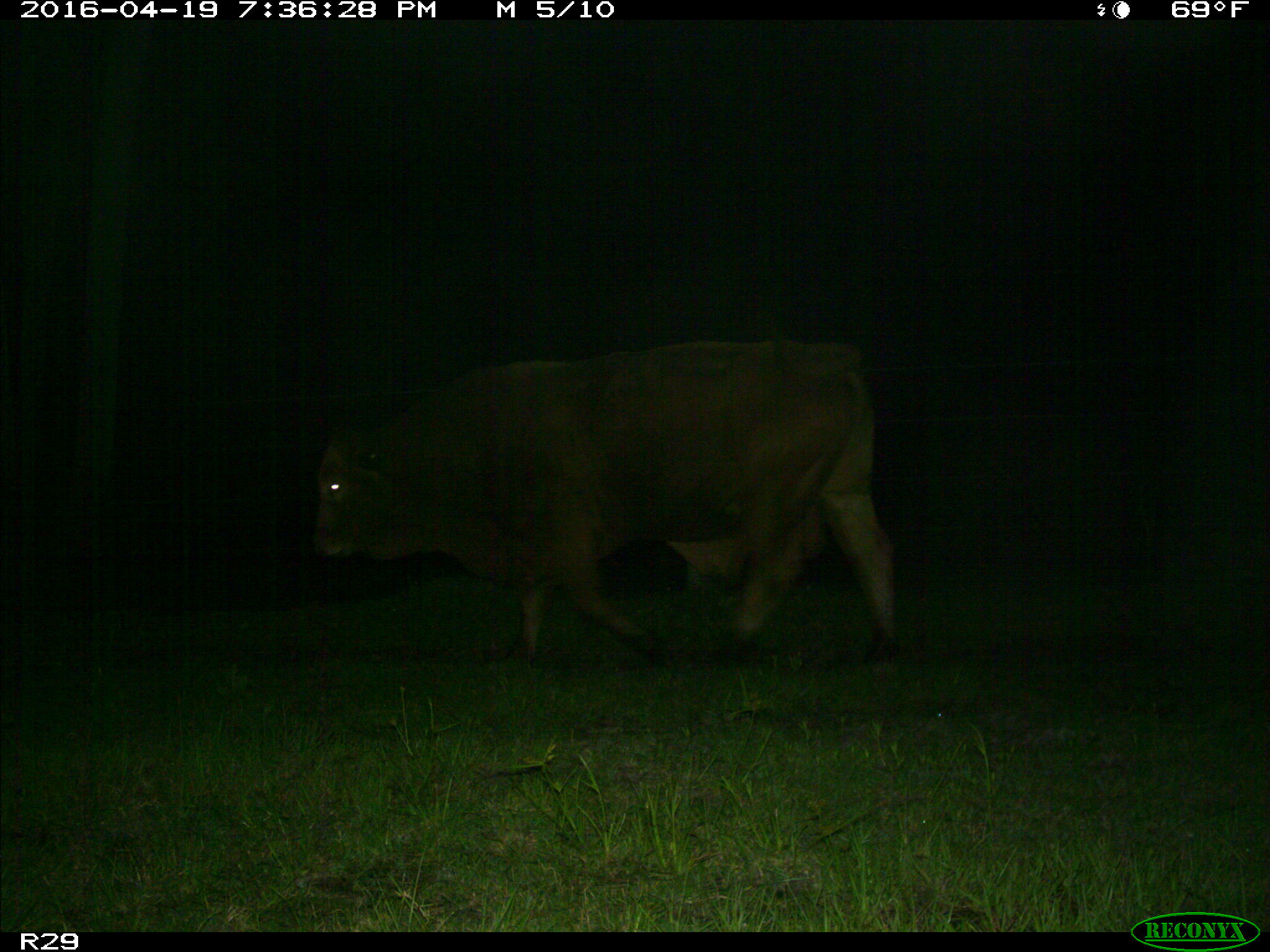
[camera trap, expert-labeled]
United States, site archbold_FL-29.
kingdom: Animalia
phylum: Chordata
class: Mammalia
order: Artiodactyla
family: Bovidae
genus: Bos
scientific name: Bos taurus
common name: domestic cow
Bos taurus (domestic cow).